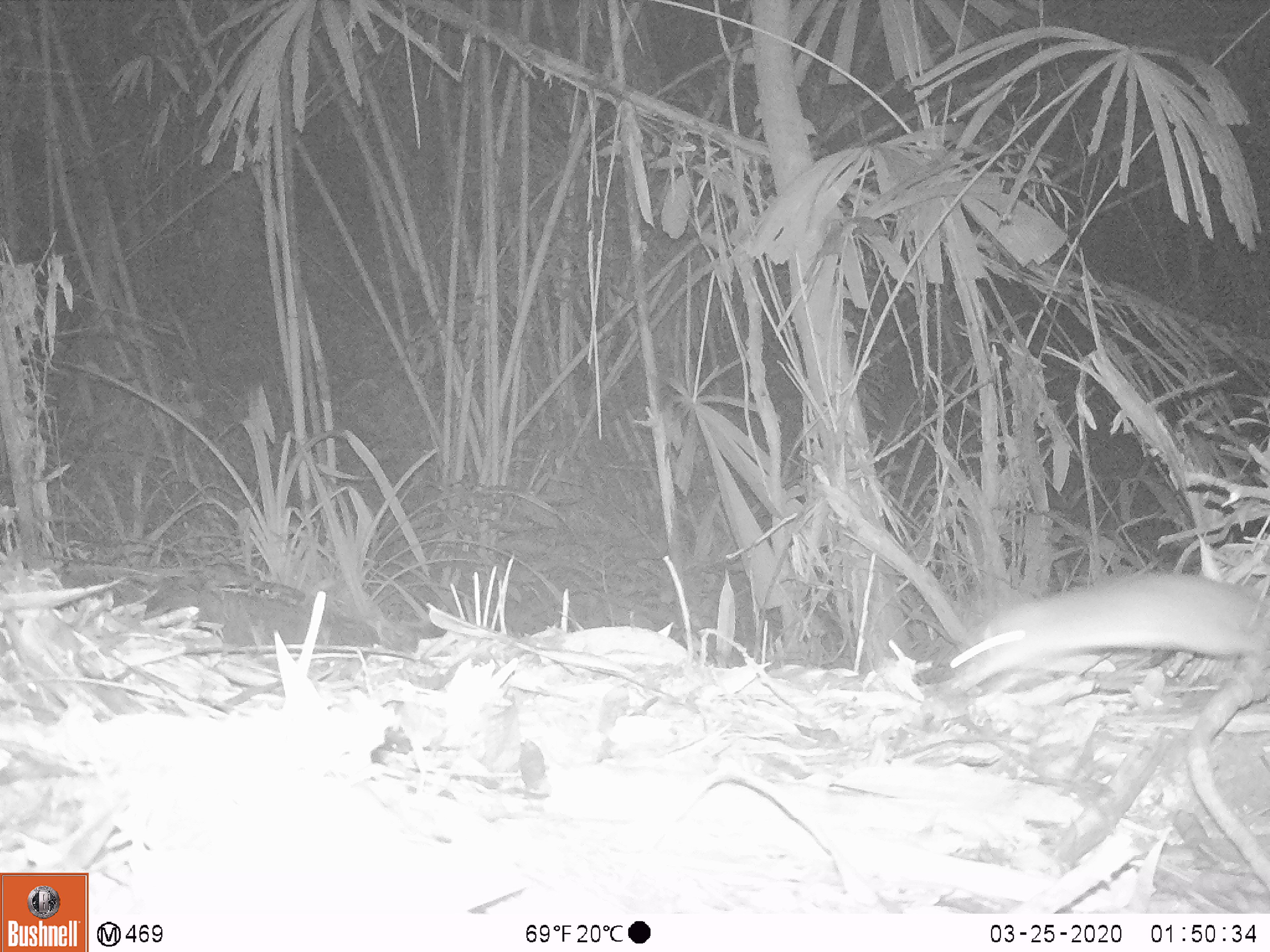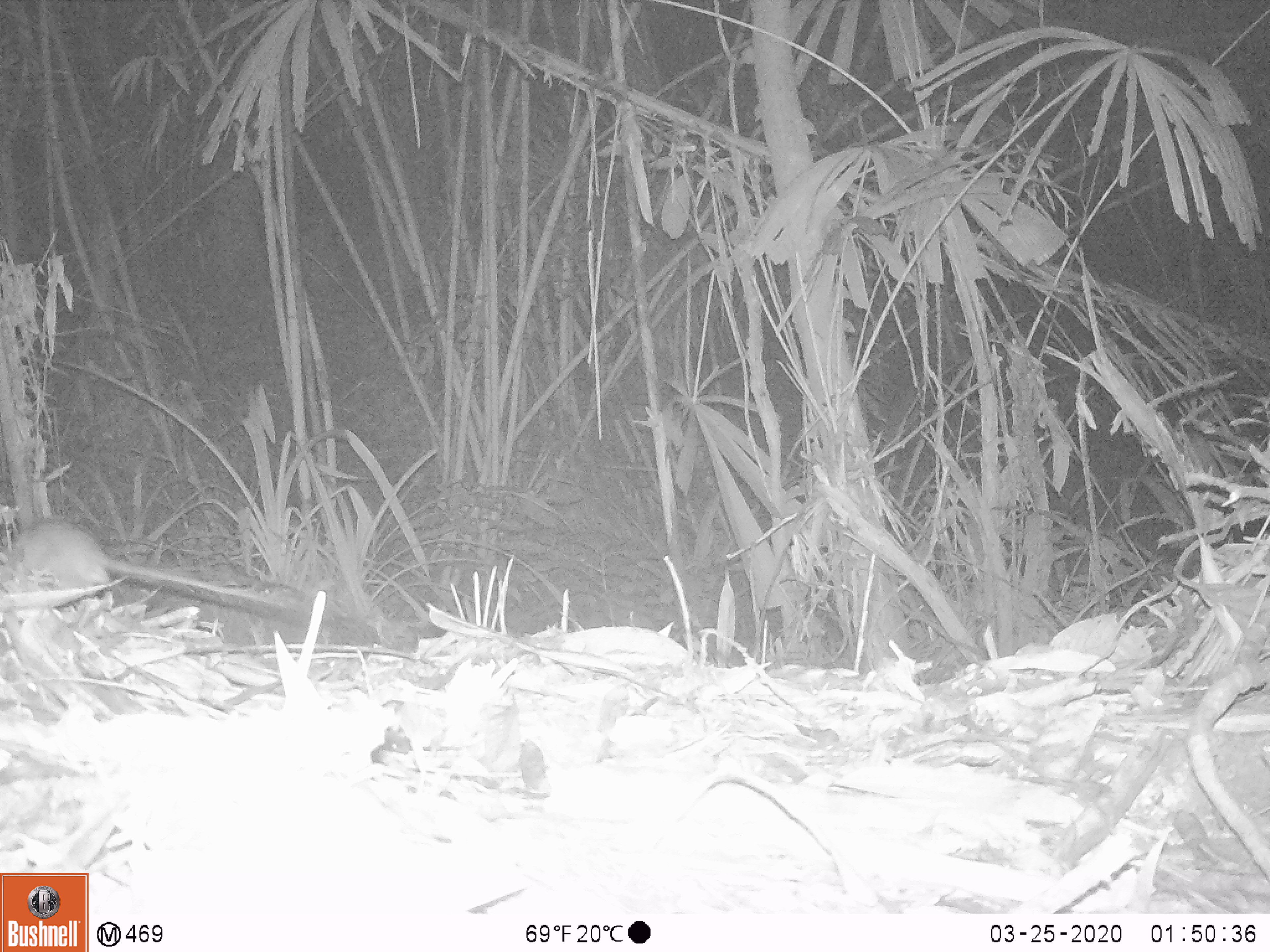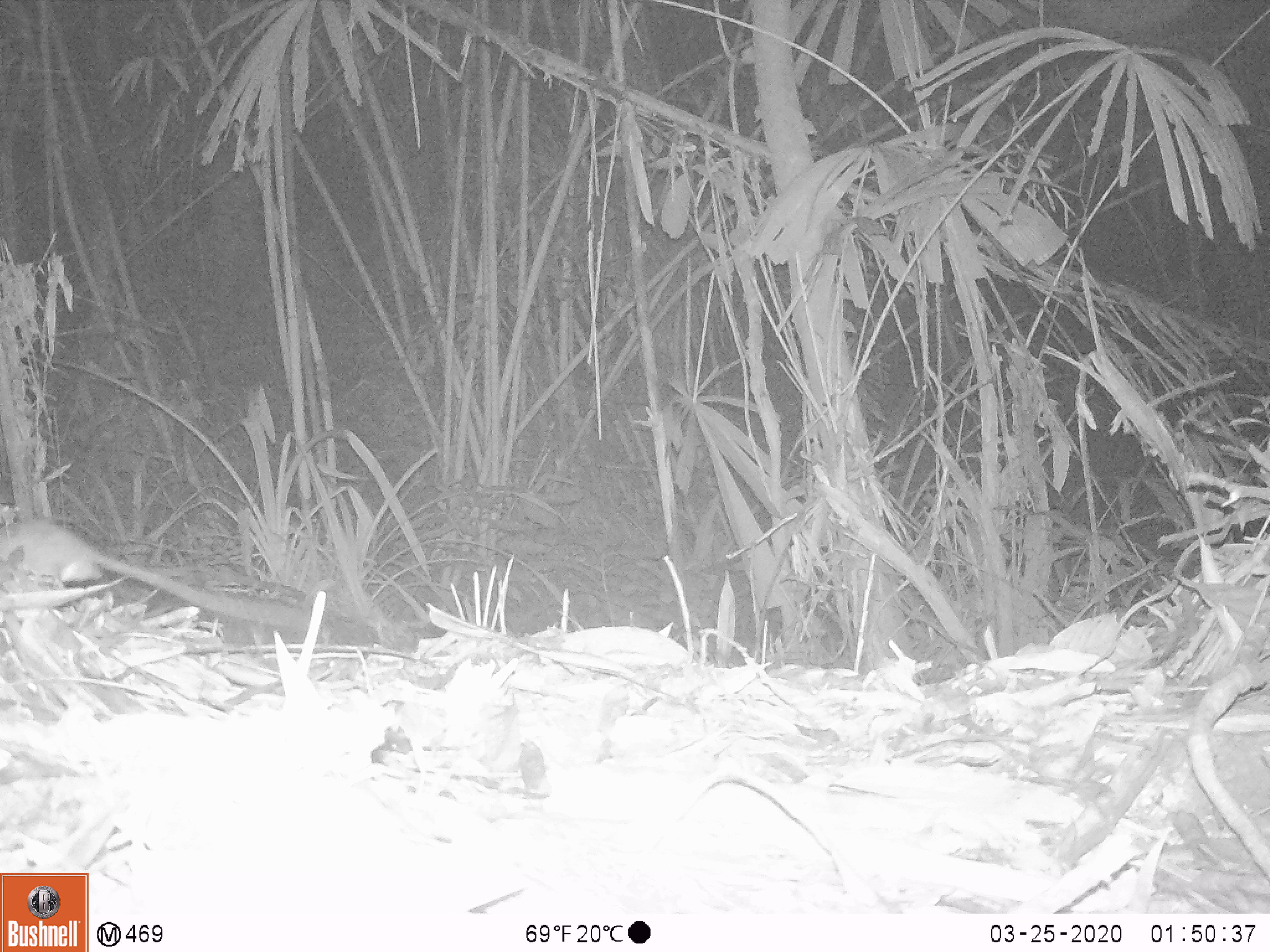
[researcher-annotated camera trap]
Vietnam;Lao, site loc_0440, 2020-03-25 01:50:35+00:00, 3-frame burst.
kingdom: Animalia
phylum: Chordata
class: Mammalia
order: Rodentia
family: Muridae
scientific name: Muridae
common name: old-world mice and rats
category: unidentified murid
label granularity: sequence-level